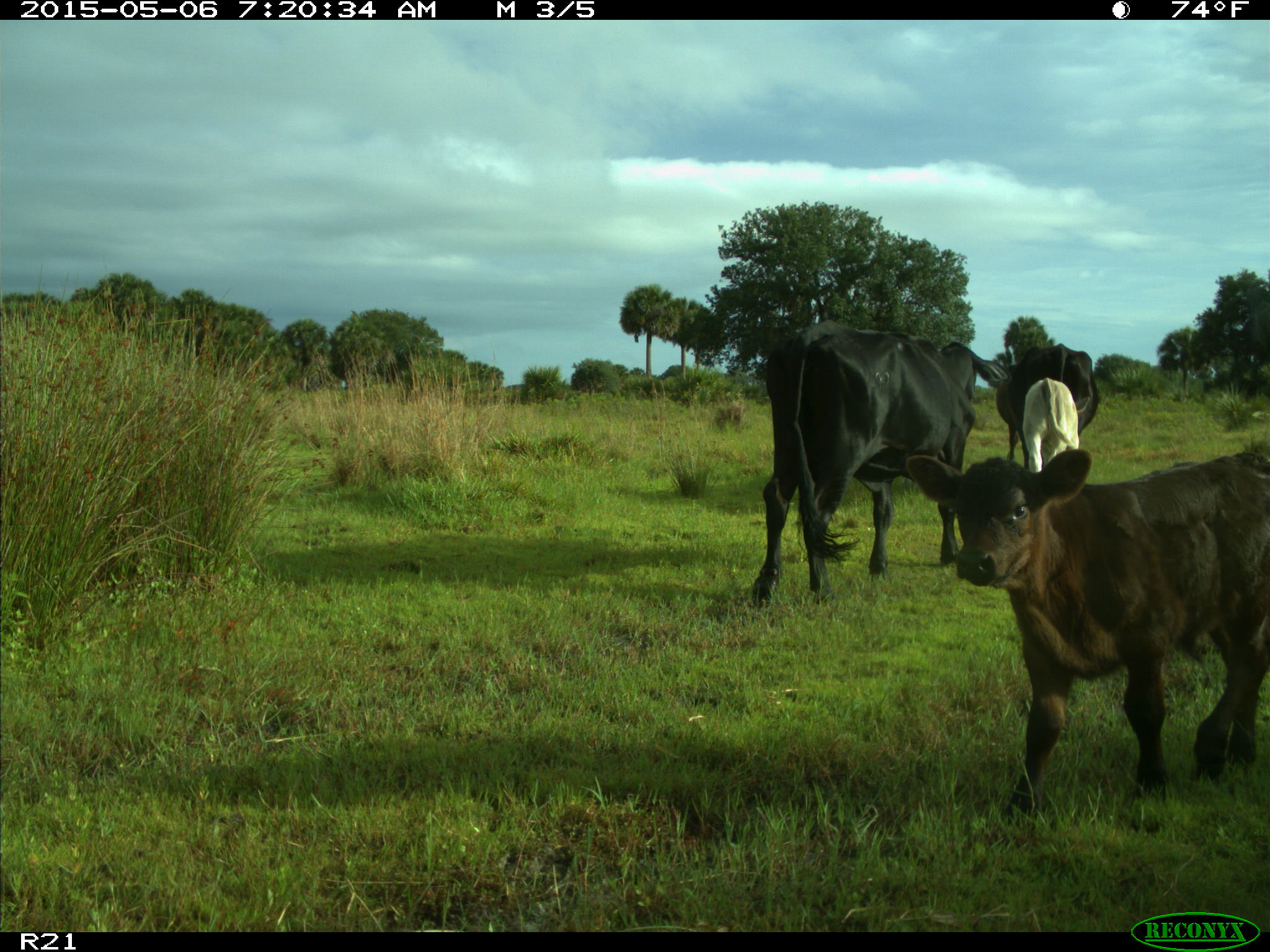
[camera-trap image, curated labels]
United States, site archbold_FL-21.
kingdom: Animalia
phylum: Chordata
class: Mammalia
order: Artiodactyla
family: Bovidae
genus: Bos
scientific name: Bos taurus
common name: domestic cow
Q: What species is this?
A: Bos taurus (domestic cow).